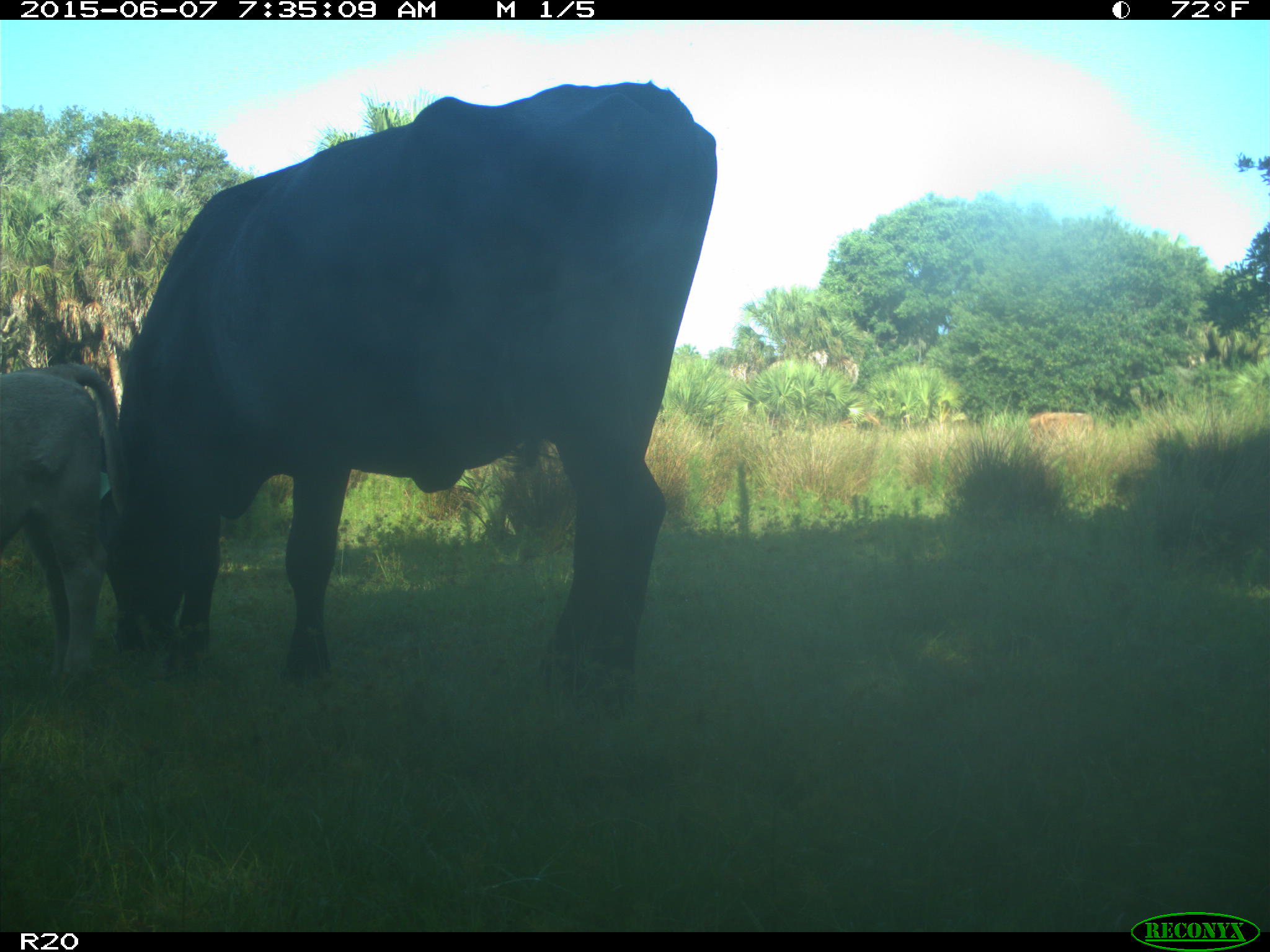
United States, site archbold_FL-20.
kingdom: Animalia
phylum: Chordata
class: Mammalia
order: Artiodactyla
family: Bovidae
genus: Bos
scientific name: Bos taurus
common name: domestic cow